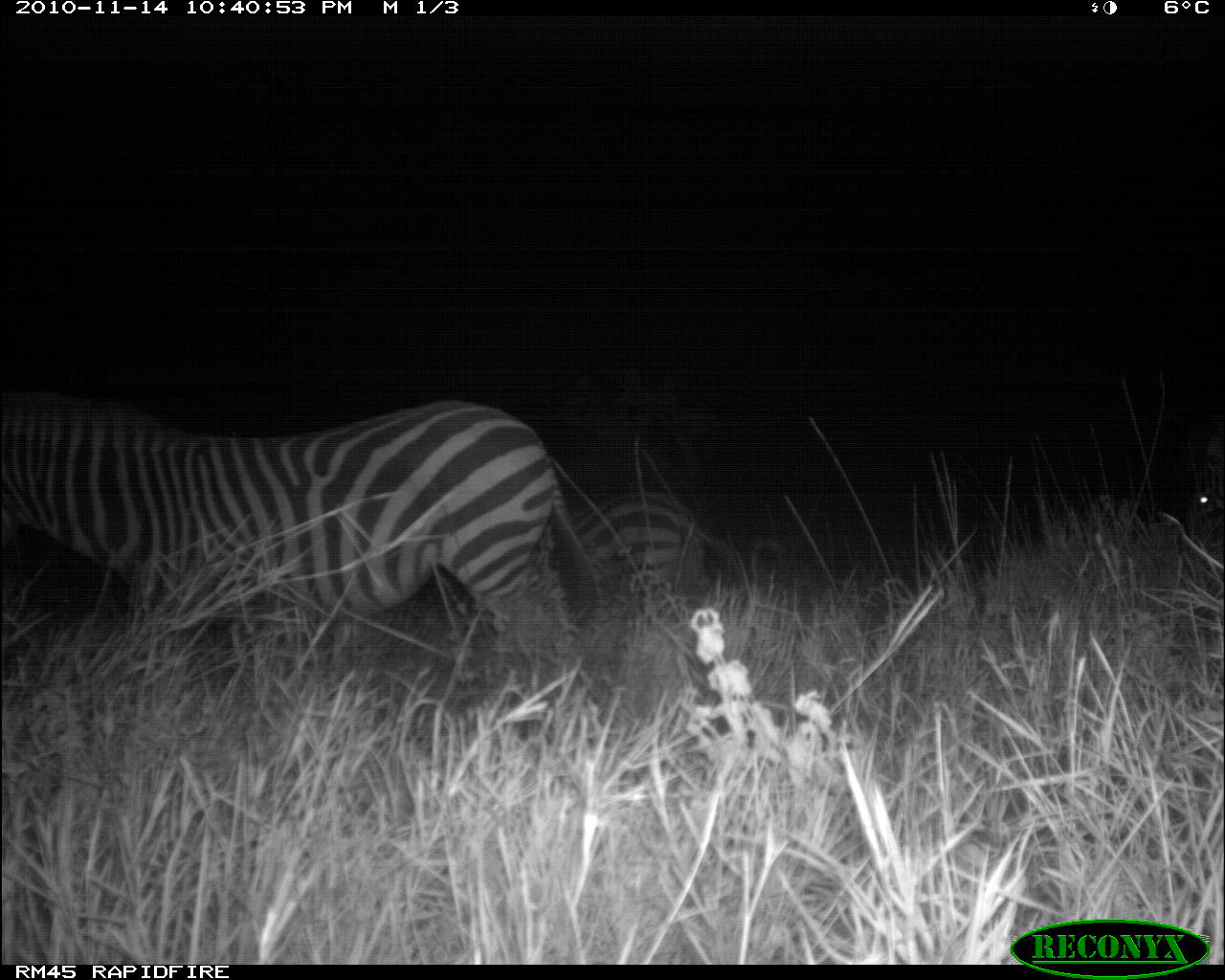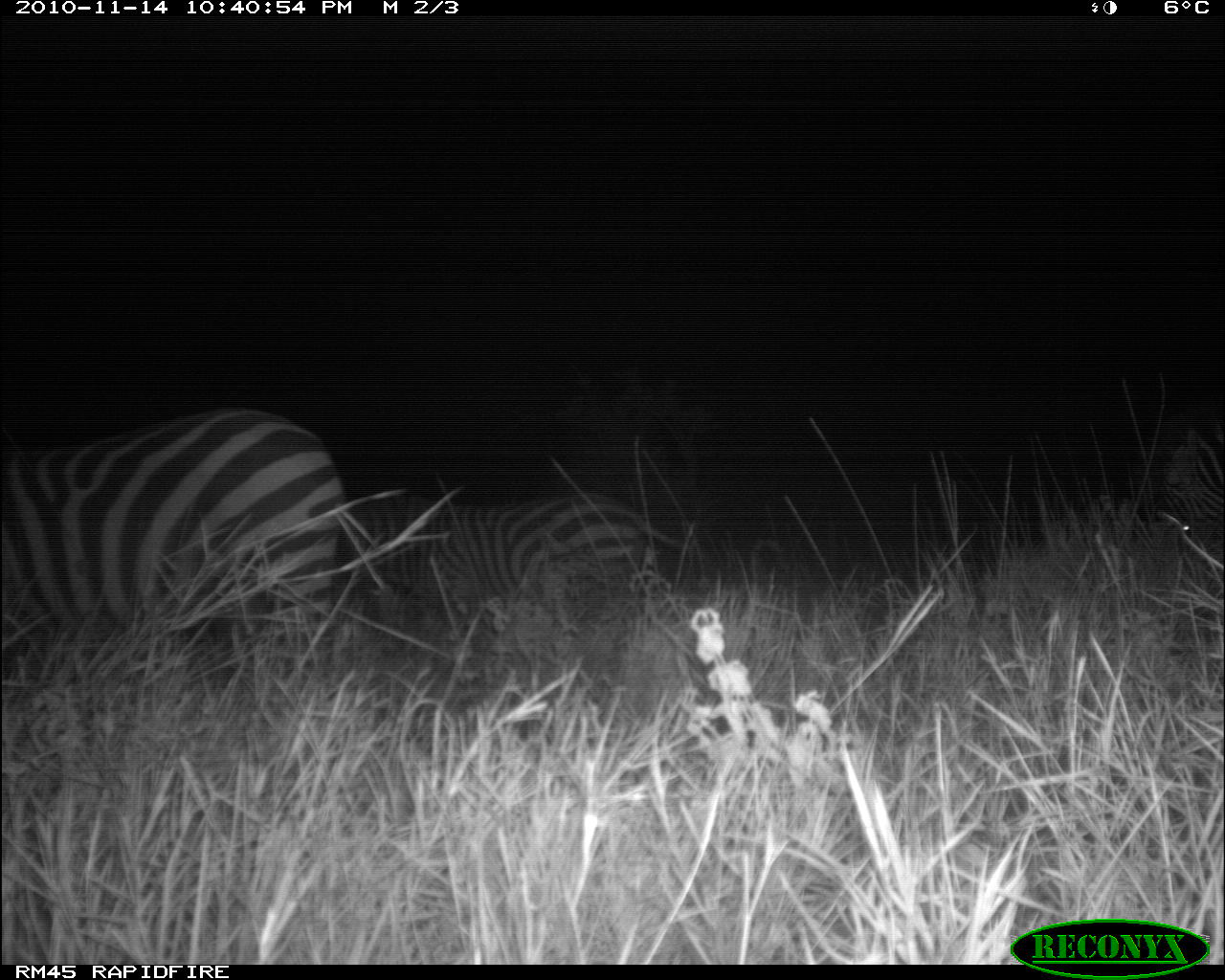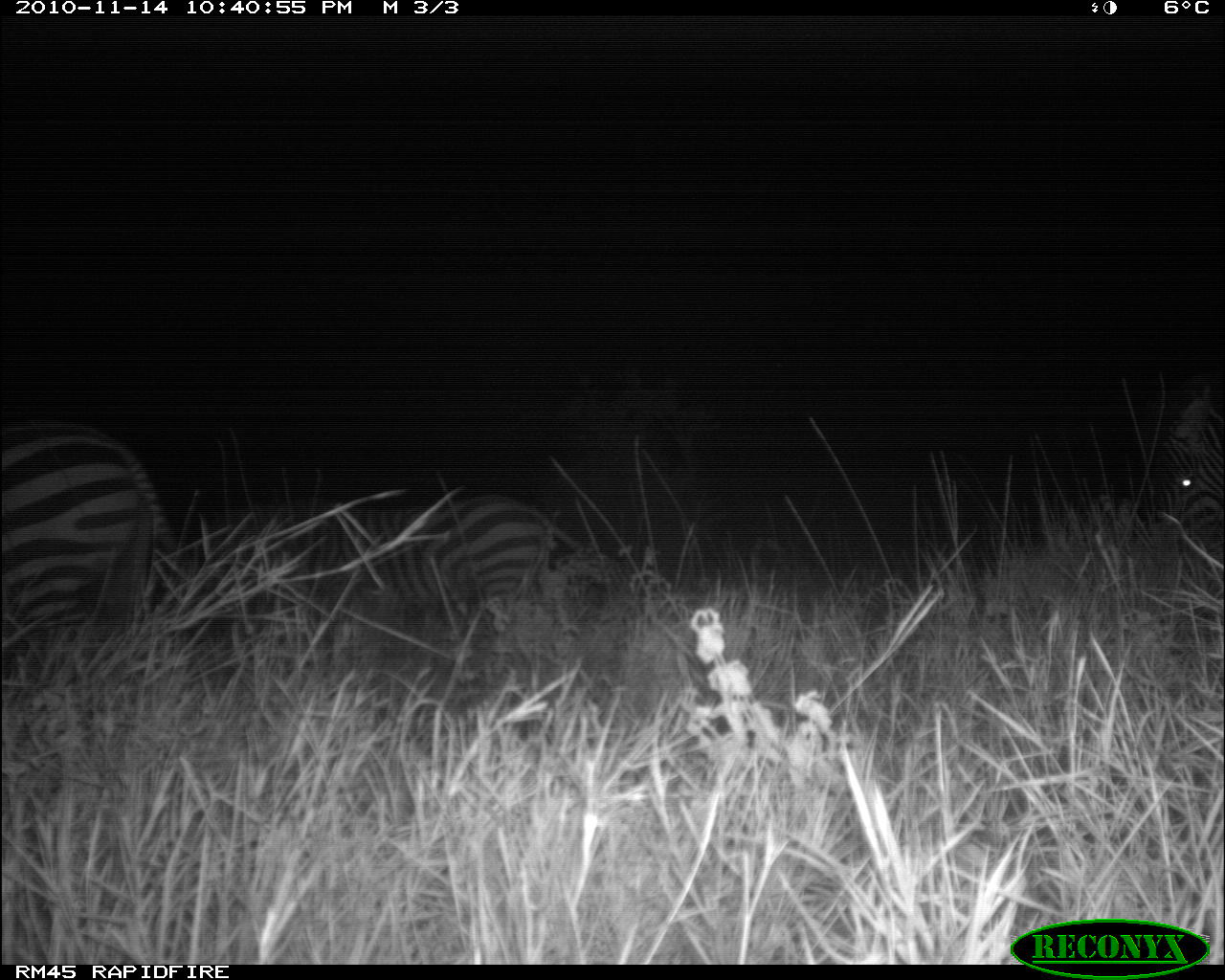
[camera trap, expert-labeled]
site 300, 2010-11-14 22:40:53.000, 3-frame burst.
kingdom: Animalia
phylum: Chordata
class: Mammalia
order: Perissodactyla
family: Equidae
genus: Equus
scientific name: Equus quagga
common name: plains zebra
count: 3